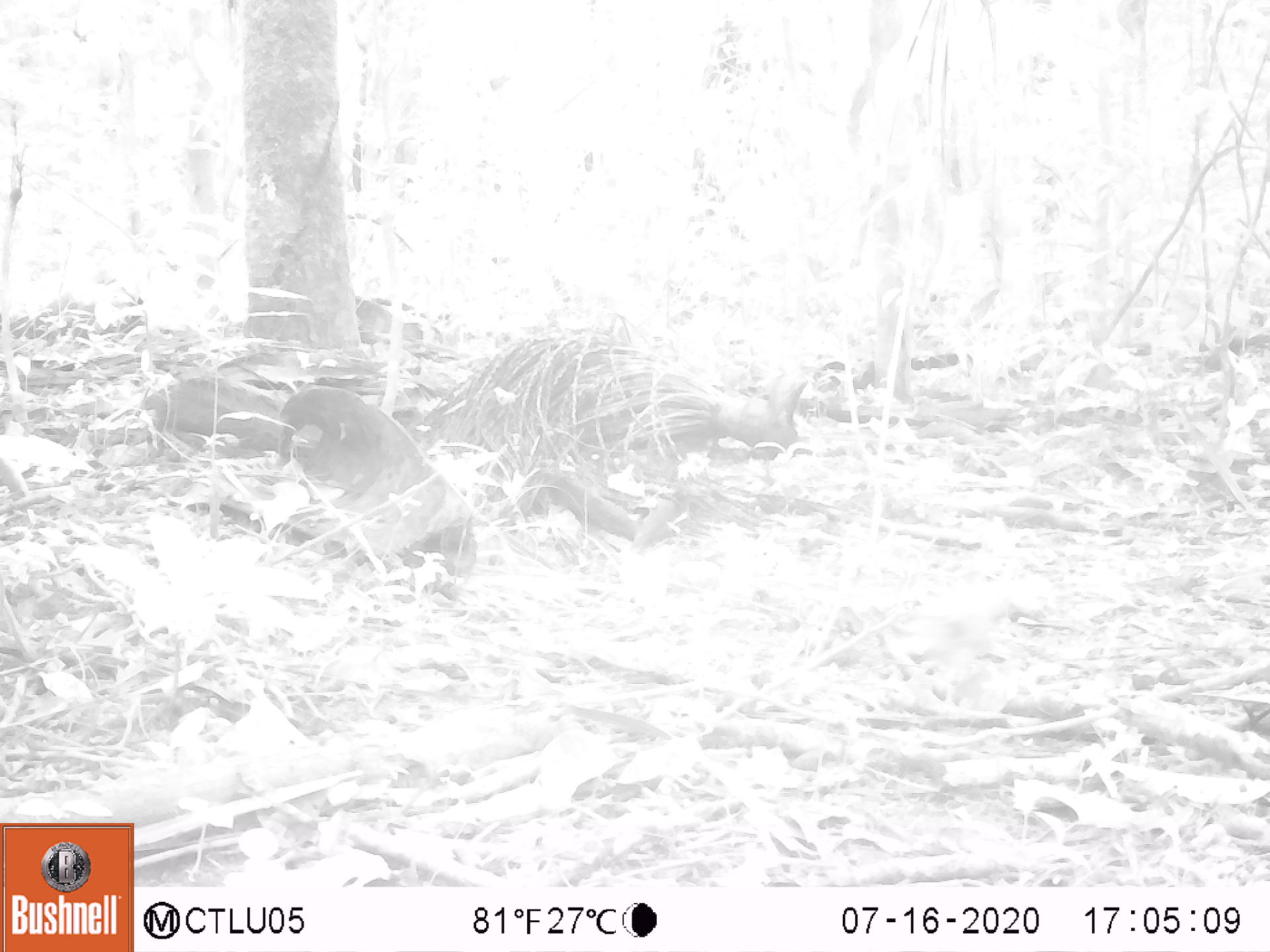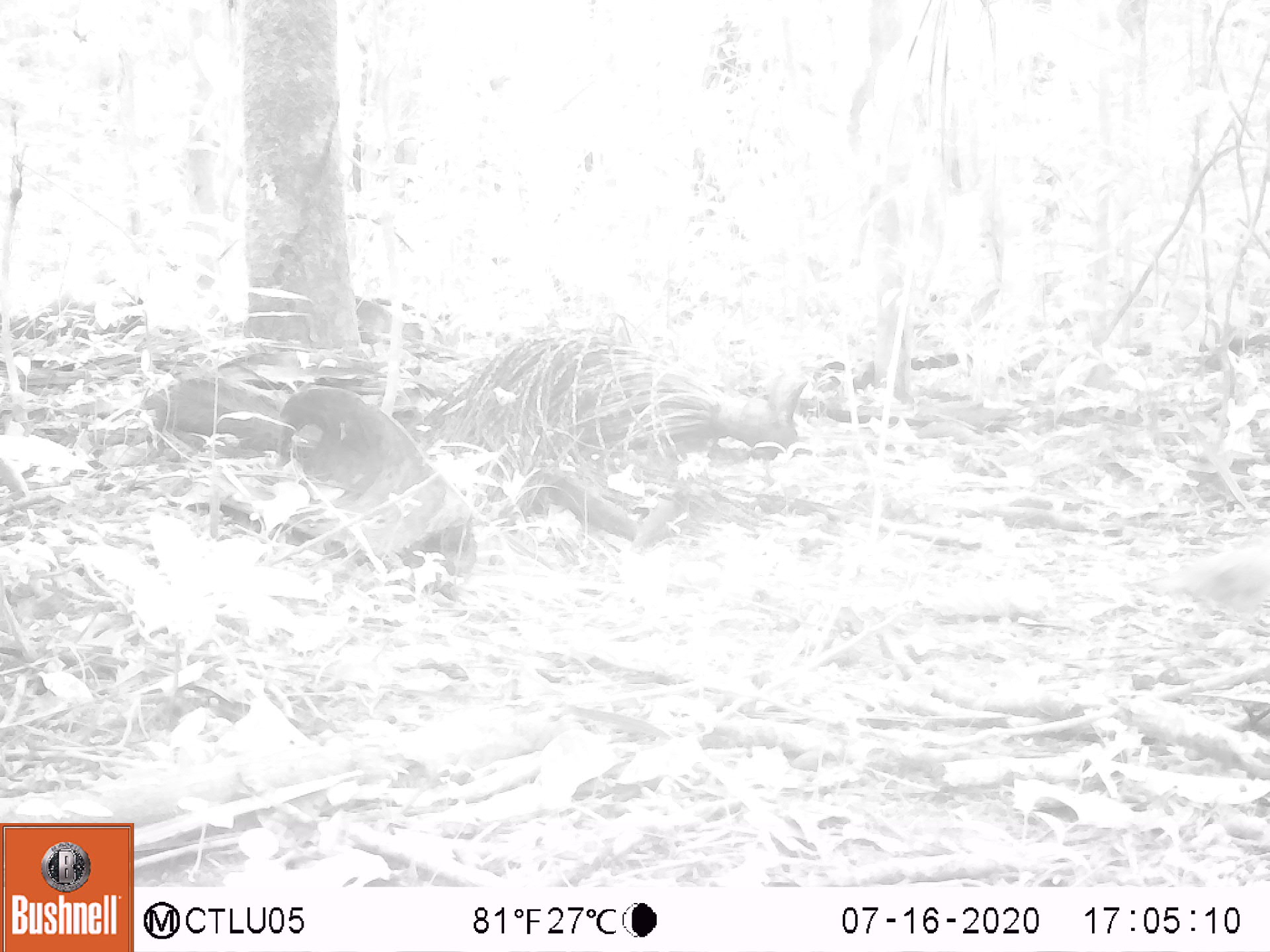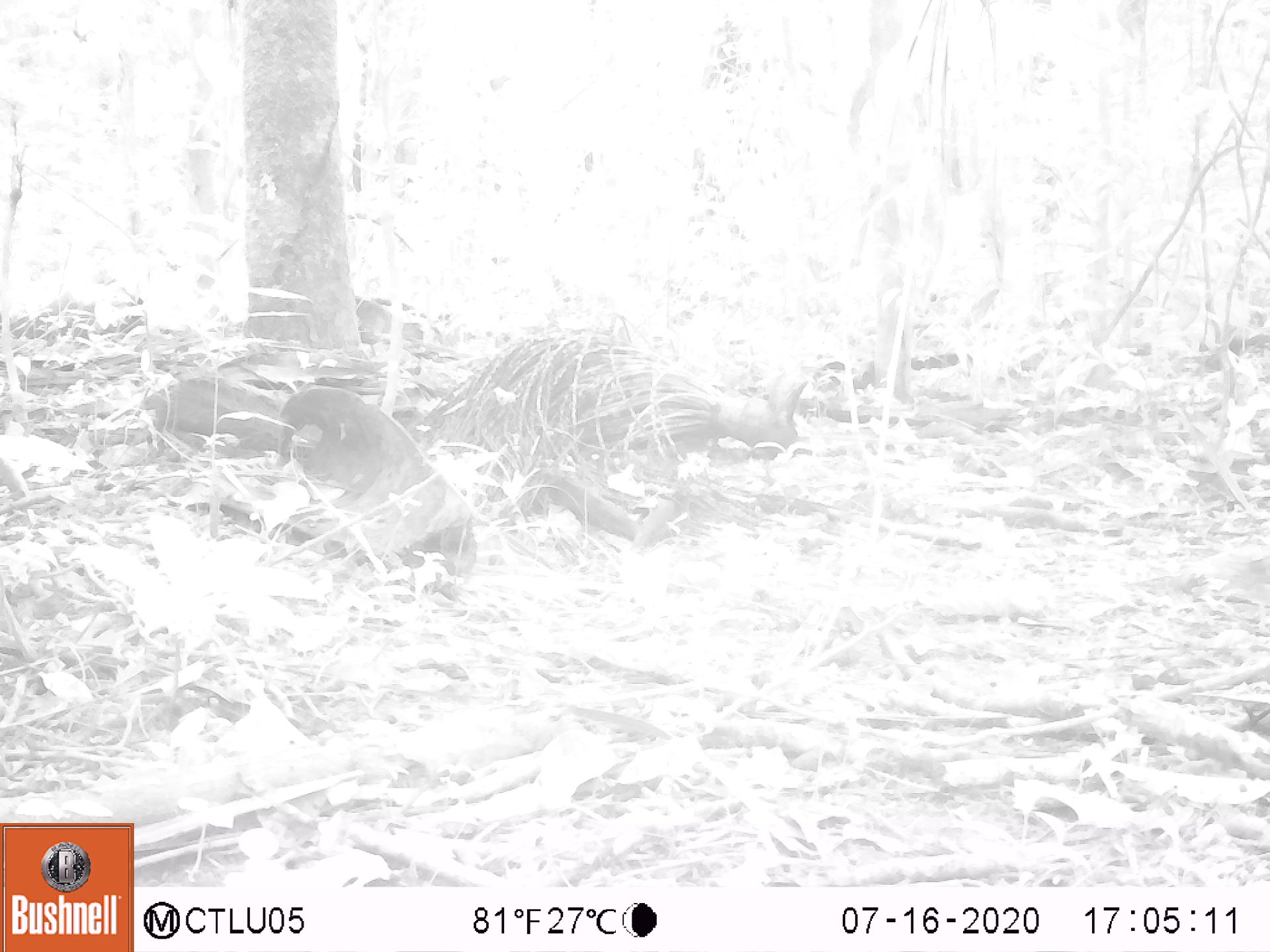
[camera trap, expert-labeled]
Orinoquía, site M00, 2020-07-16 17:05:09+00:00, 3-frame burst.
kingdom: Animalia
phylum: Chordata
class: Aves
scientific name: Aves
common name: bird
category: unknown bird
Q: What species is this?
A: Unknown bird (bird) (Aves).